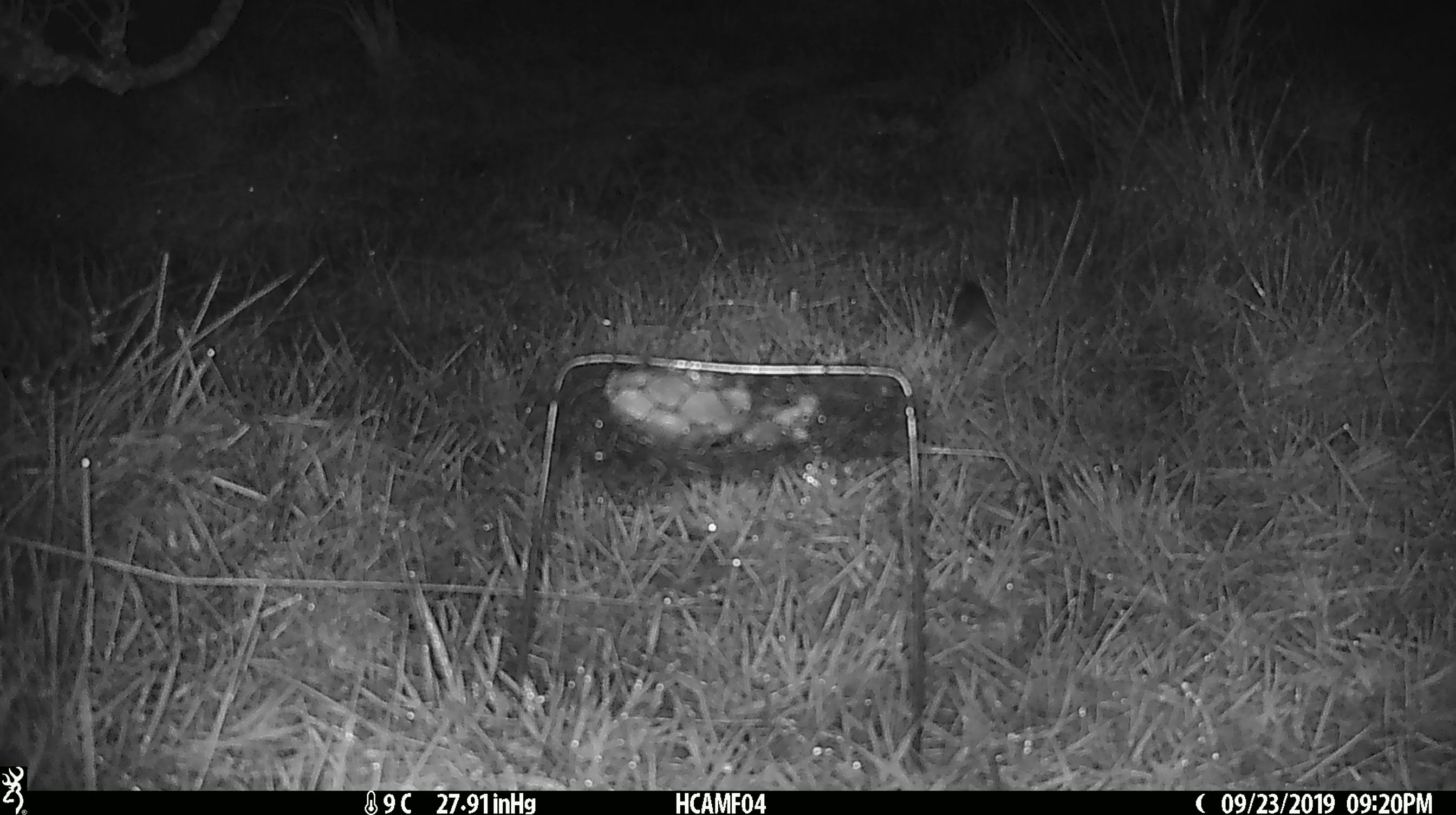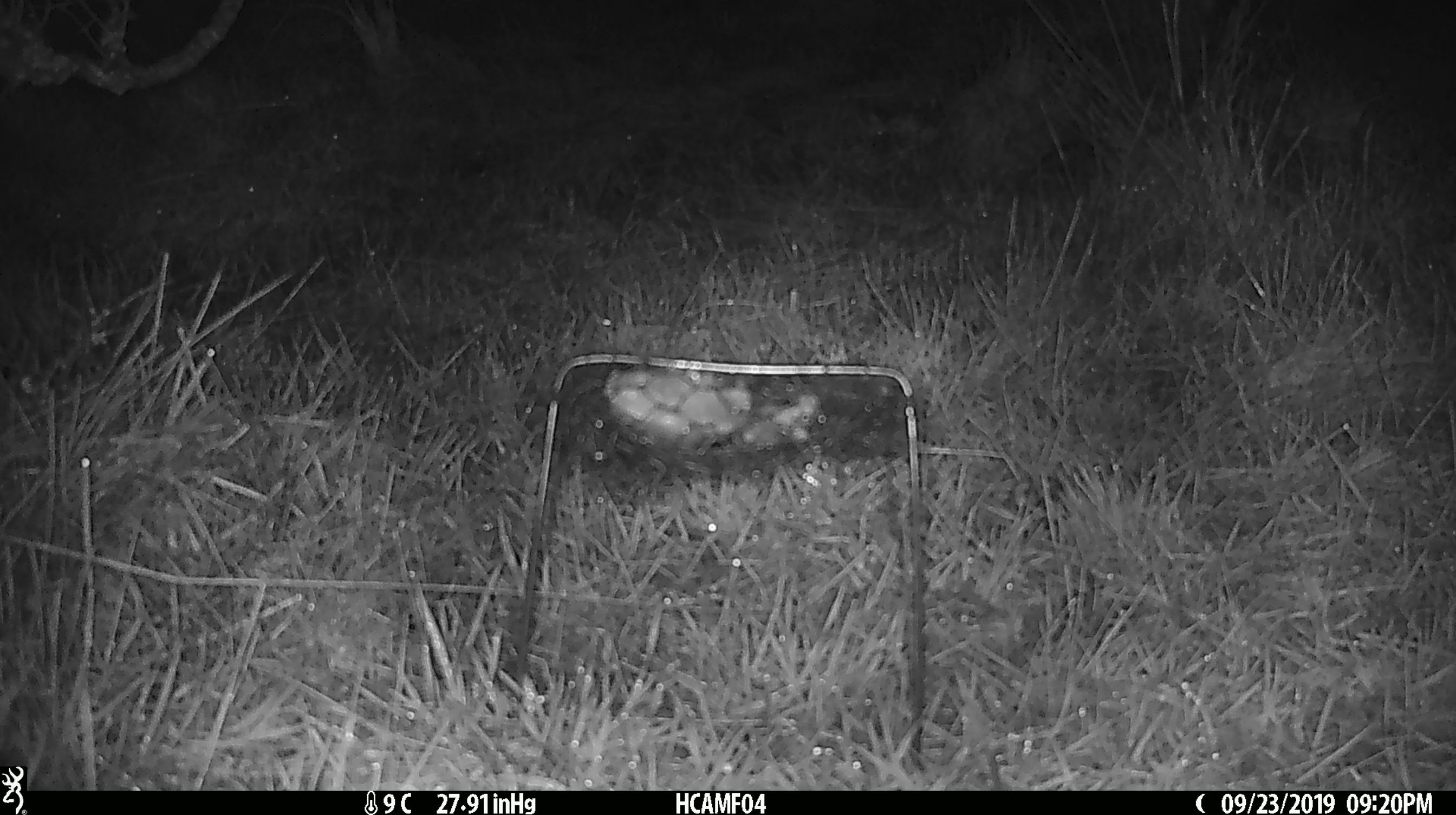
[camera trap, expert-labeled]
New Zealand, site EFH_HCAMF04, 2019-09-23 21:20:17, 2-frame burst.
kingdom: Animalia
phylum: Chordata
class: Mammalia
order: Rodentia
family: Muridae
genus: Mus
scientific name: Mus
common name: mouse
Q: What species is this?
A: Mouse (Mus).